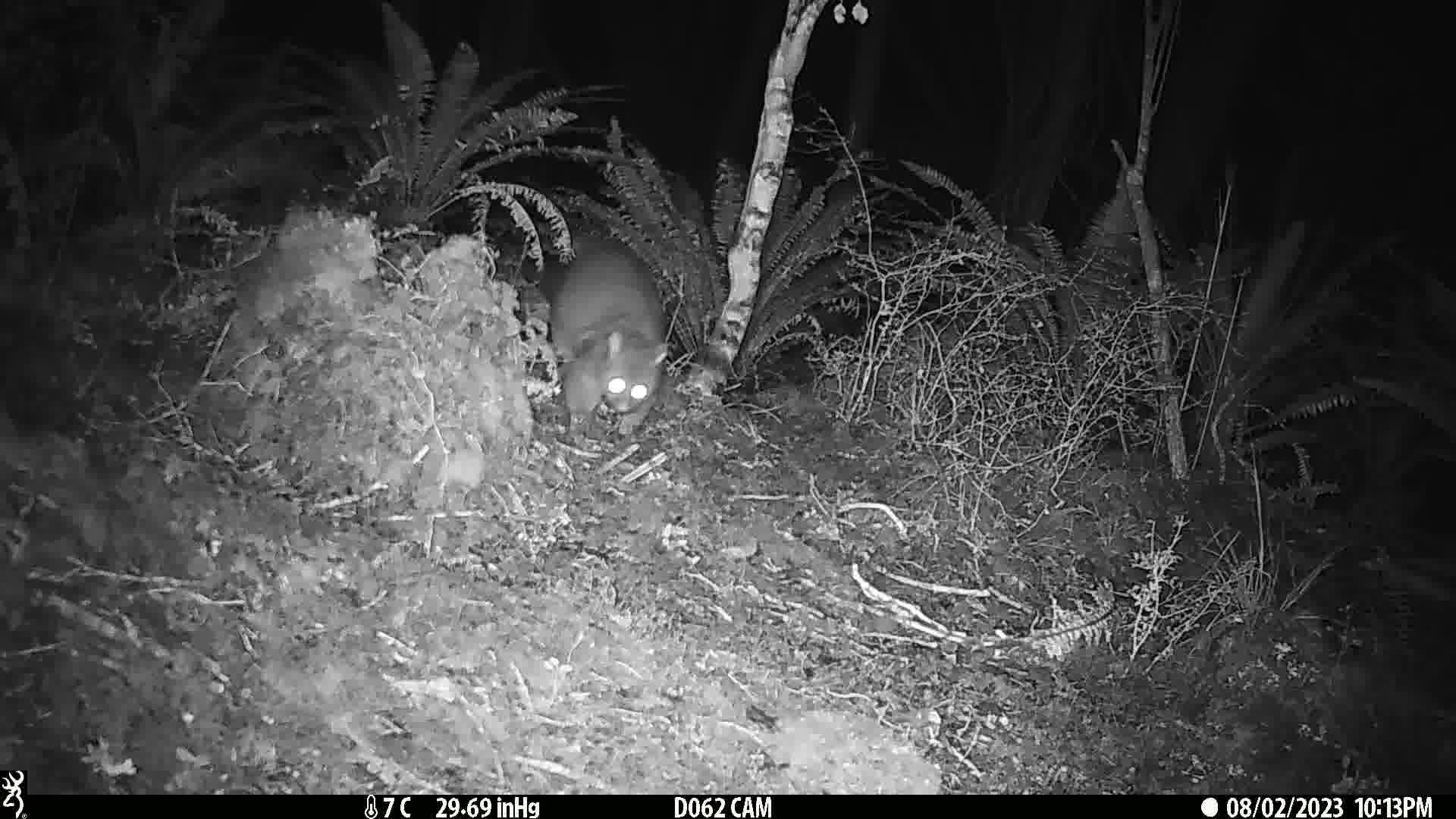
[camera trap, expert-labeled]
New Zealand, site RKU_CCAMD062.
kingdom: Animalia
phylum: Chordata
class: Mammalia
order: Diprotodontia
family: Phalangeridae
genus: Trichosurus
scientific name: Trichosurus vulpecula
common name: common brushtail possum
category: possum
Possum (common brushtail possum) (Trichosurus vulpecula).